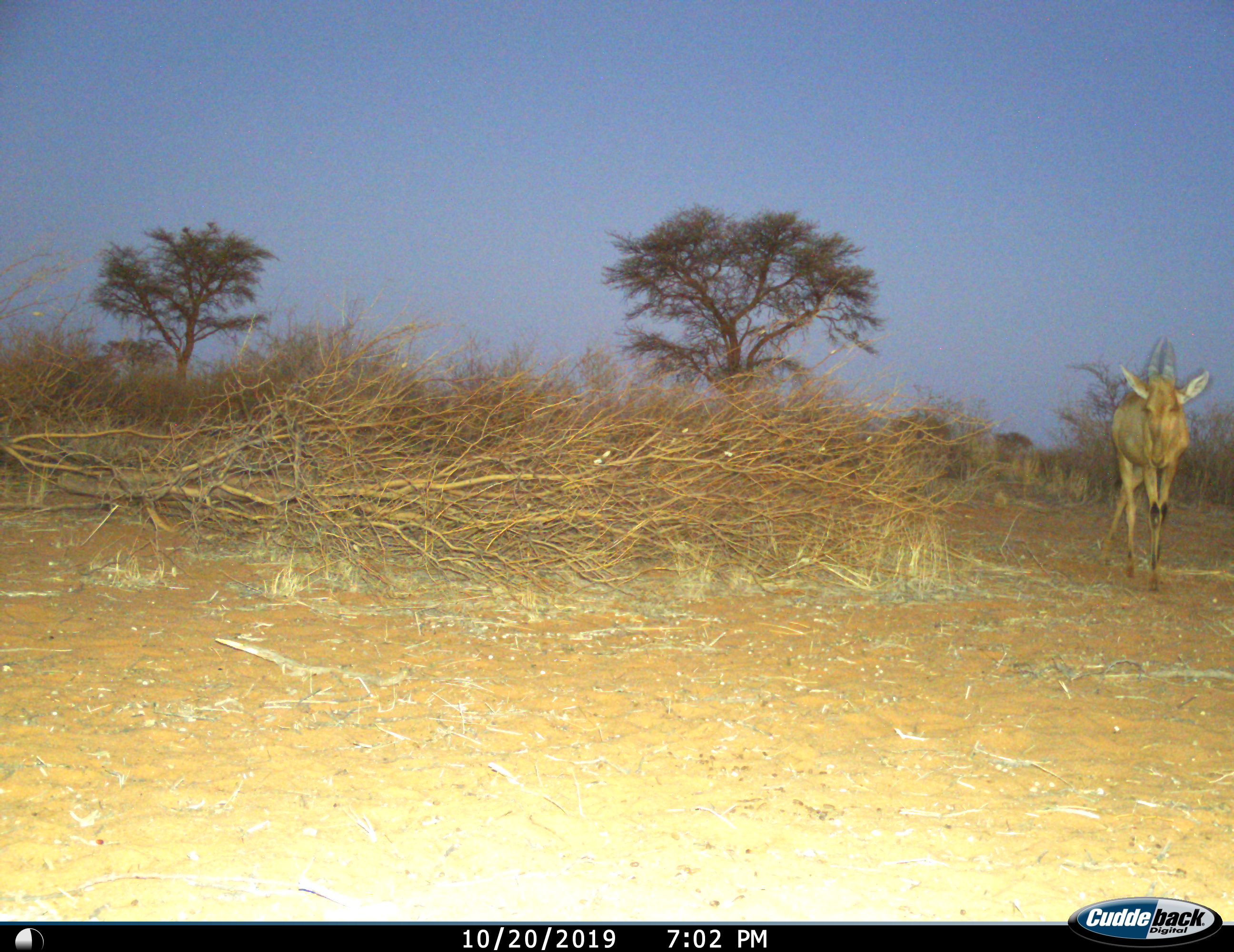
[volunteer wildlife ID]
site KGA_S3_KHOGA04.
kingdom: Animalia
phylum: Chordata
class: Mammalia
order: Artiodactyla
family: Bovidae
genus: Alcelaphus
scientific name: Alcelaphus buselaphus caama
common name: red hartebeest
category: hartebeestred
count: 1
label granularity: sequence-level